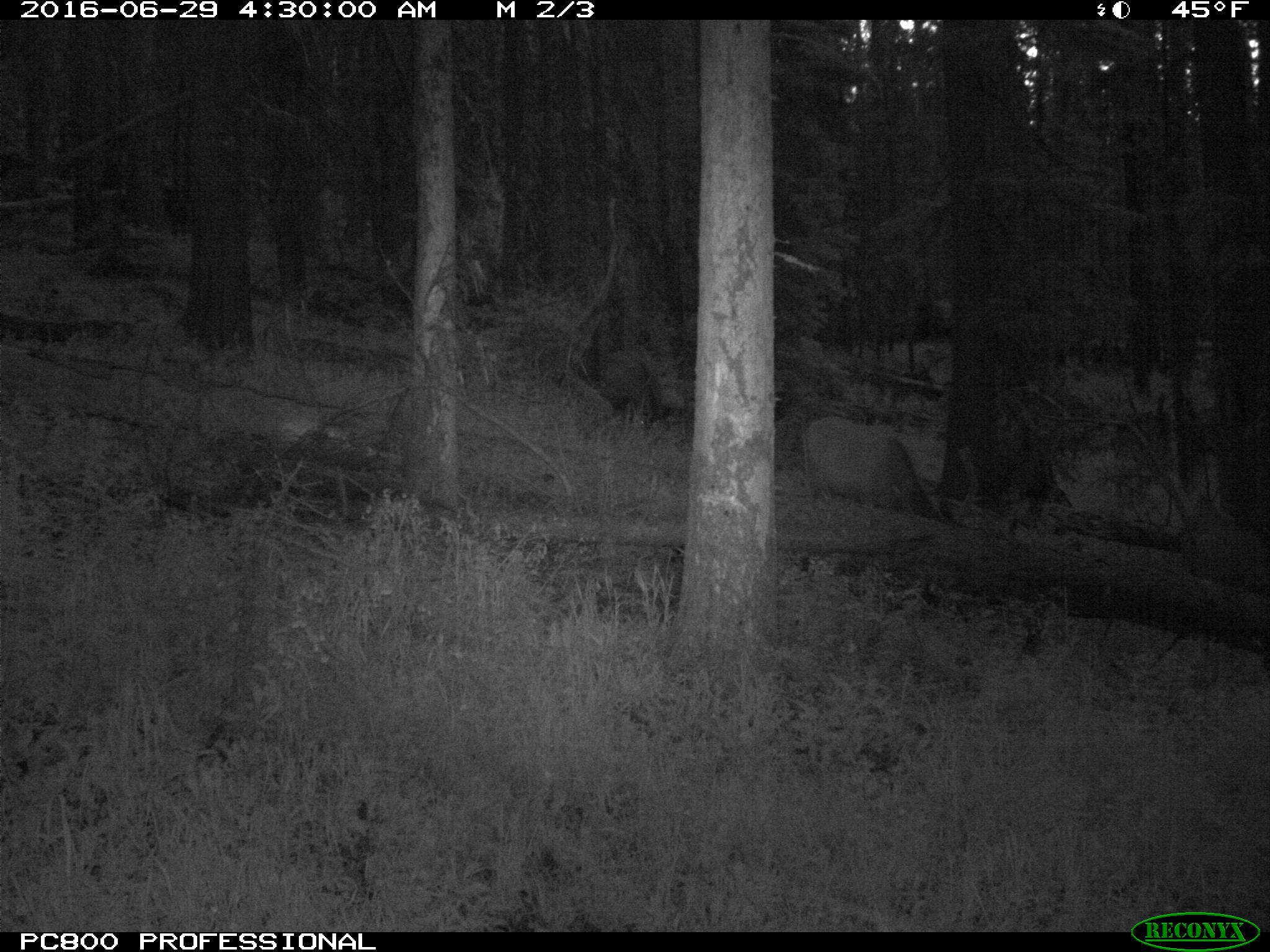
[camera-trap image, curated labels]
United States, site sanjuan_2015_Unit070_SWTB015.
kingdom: Animalia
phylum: Chordata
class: Mammalia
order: Artiodactyla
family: Cervidae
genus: Cervus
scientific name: Cervus elaphus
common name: red deer